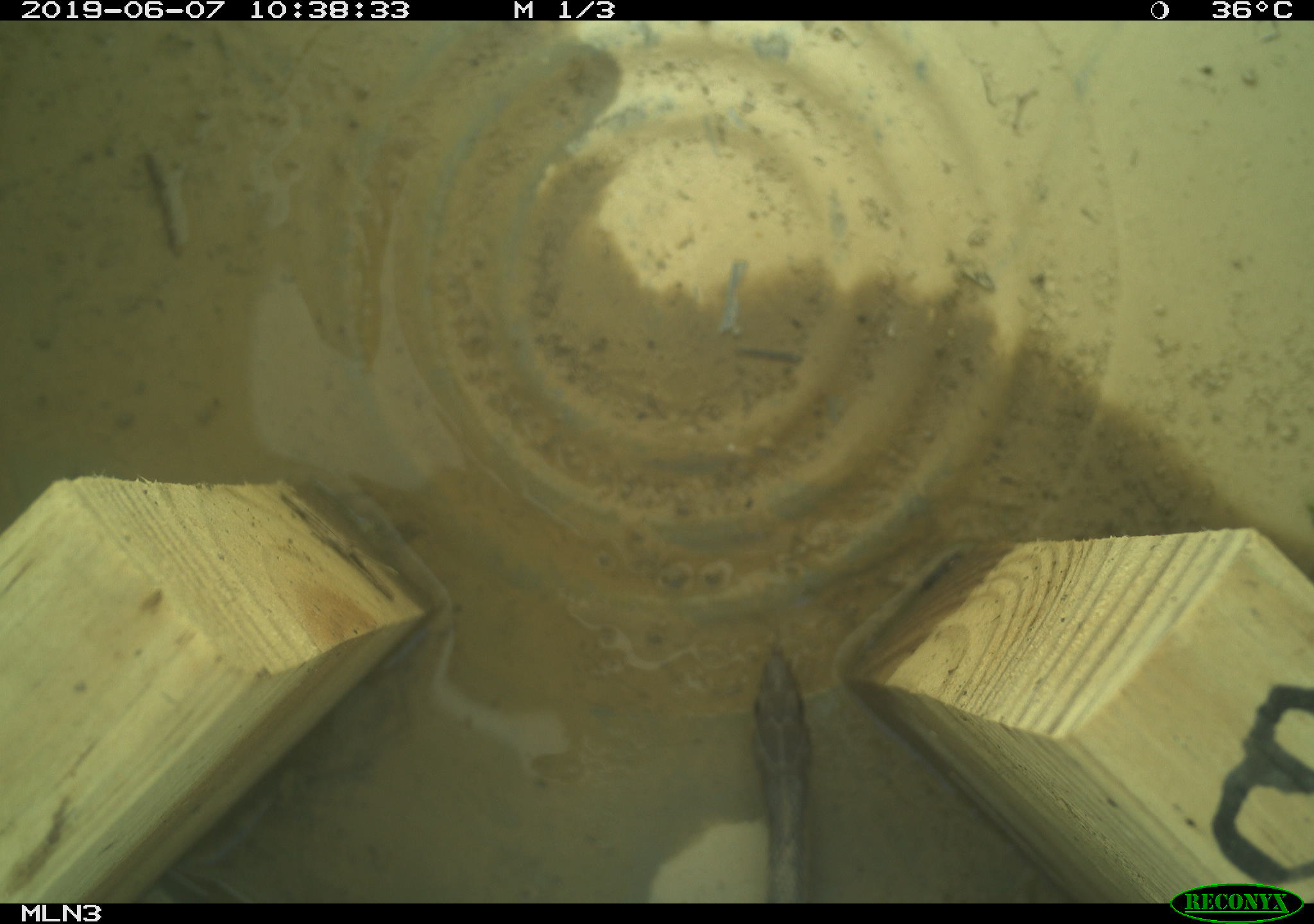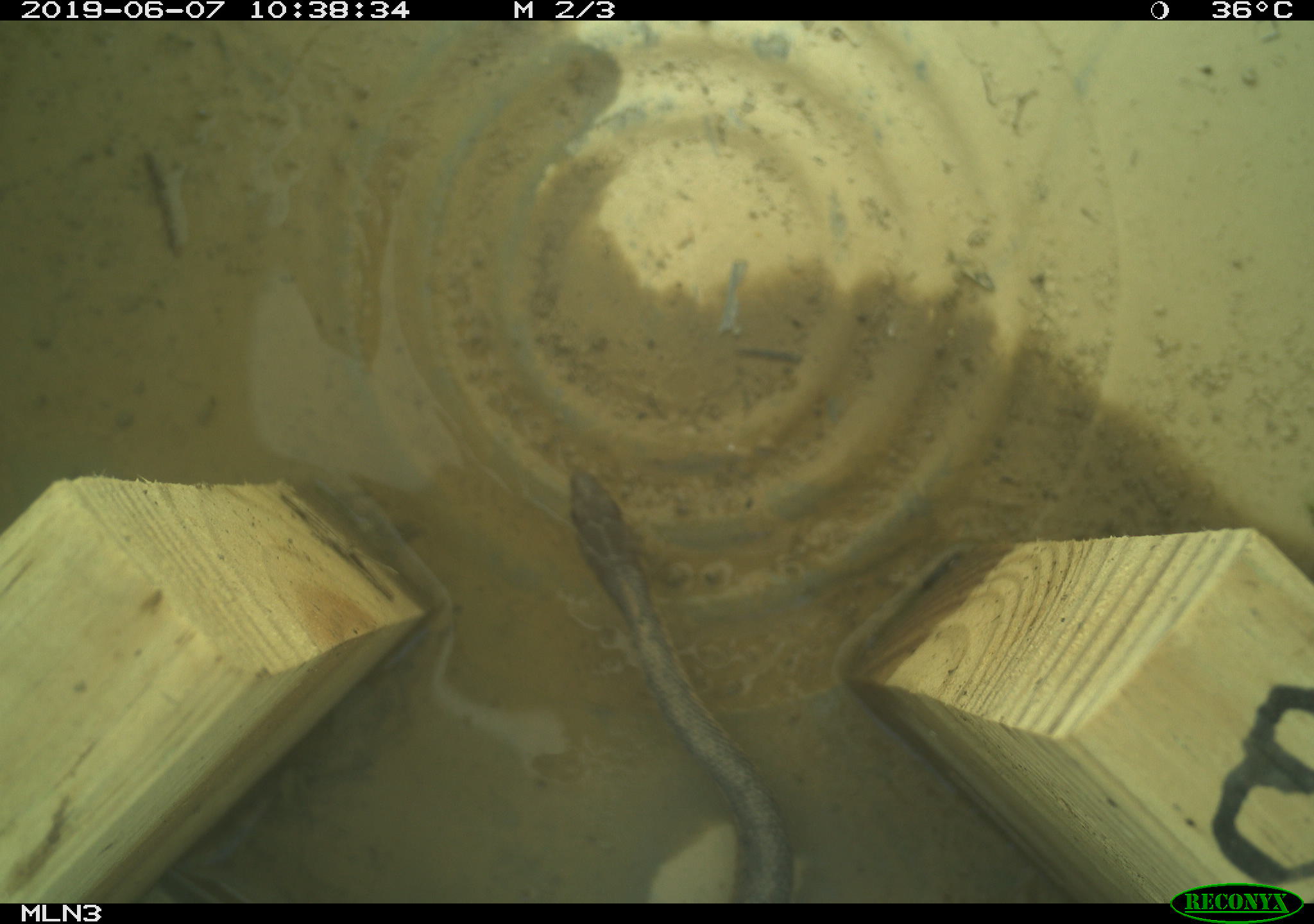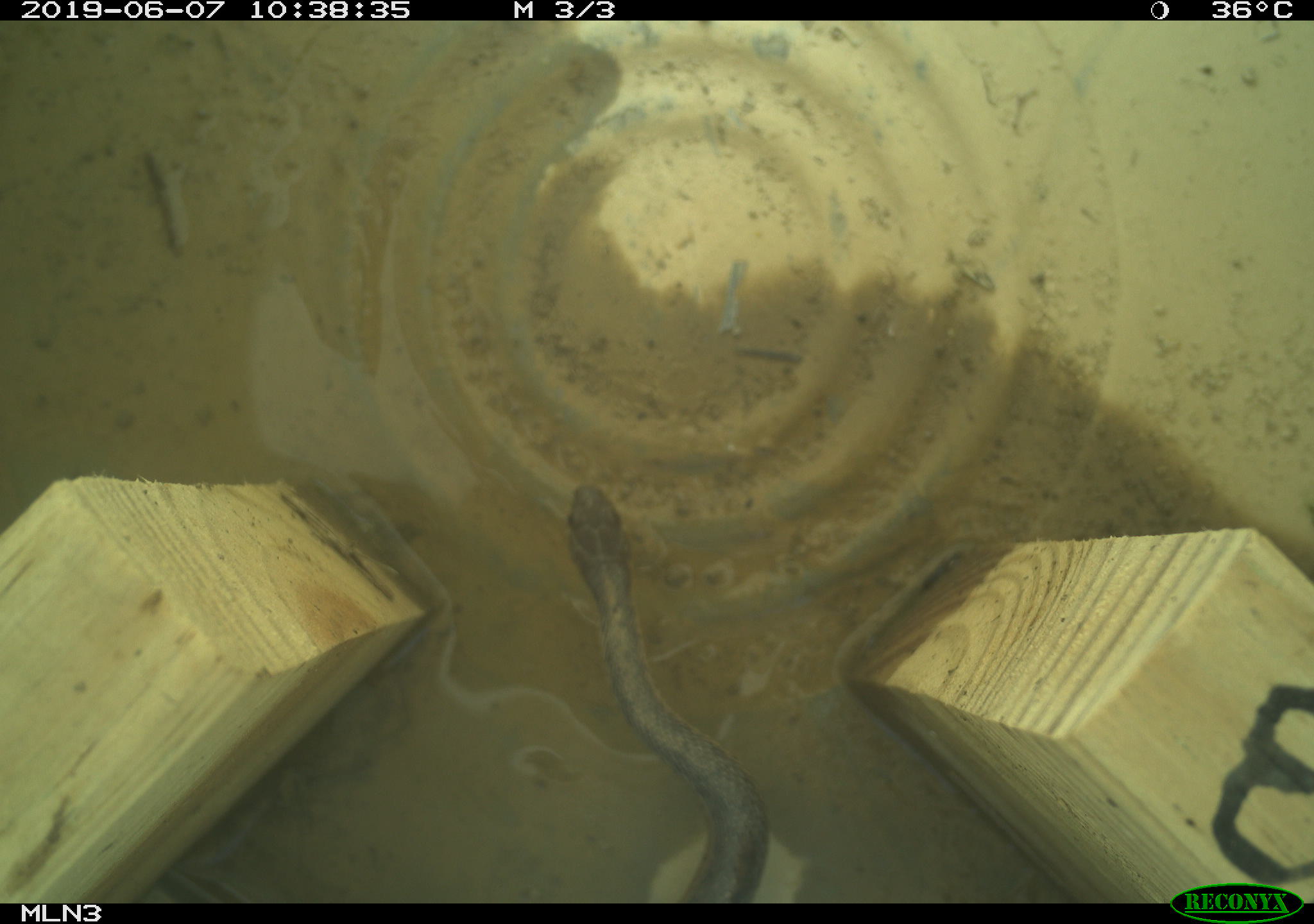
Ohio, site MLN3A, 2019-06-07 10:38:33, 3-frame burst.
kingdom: Animalia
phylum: Chordata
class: Reptilia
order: Squamata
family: Colubridae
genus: Thamnophis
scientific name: Thamnophis sirtalis sirtalis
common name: eastern gartersnake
Eastern gartersnake (Thamnophis sirtalis sirtalis).